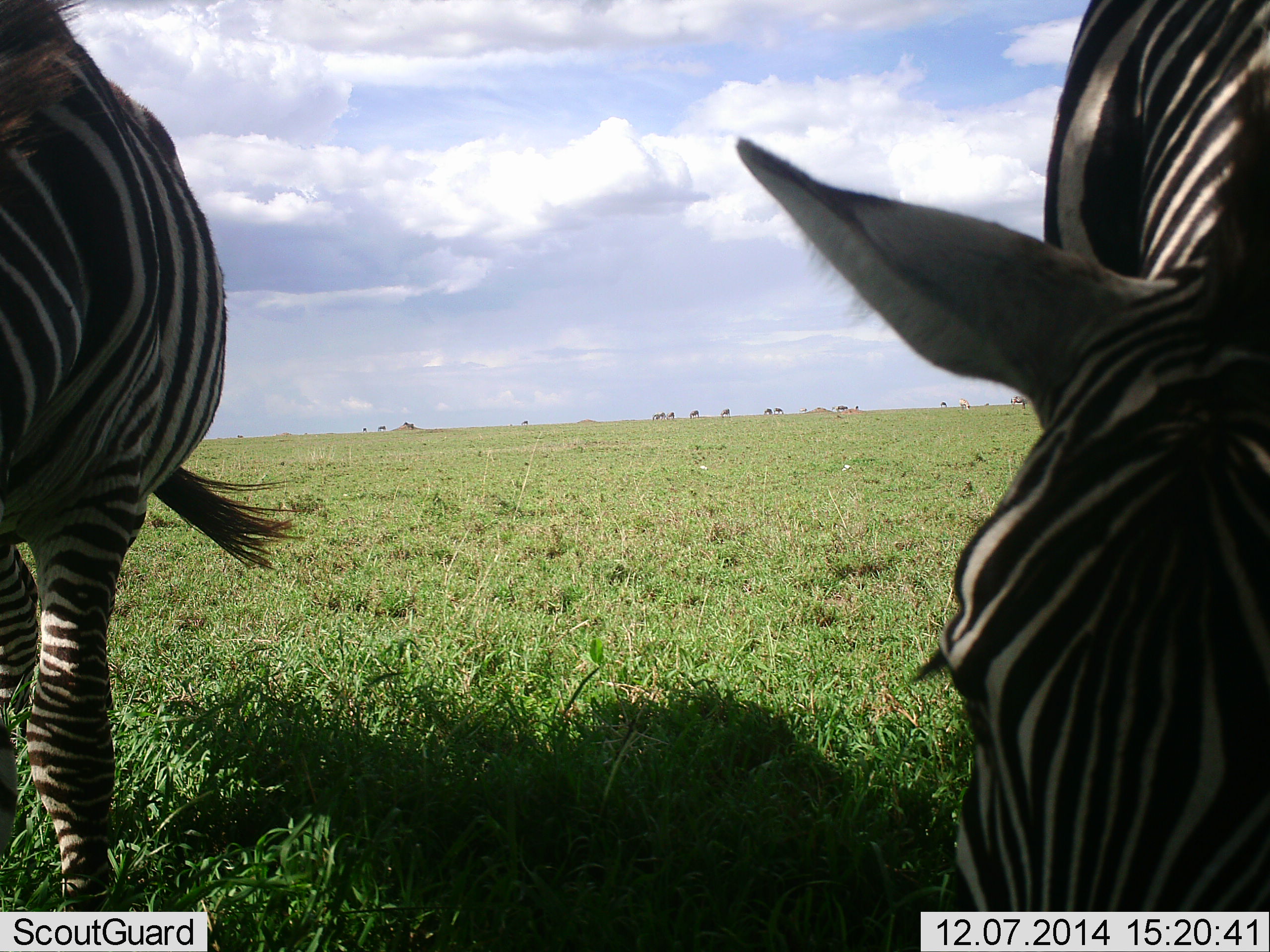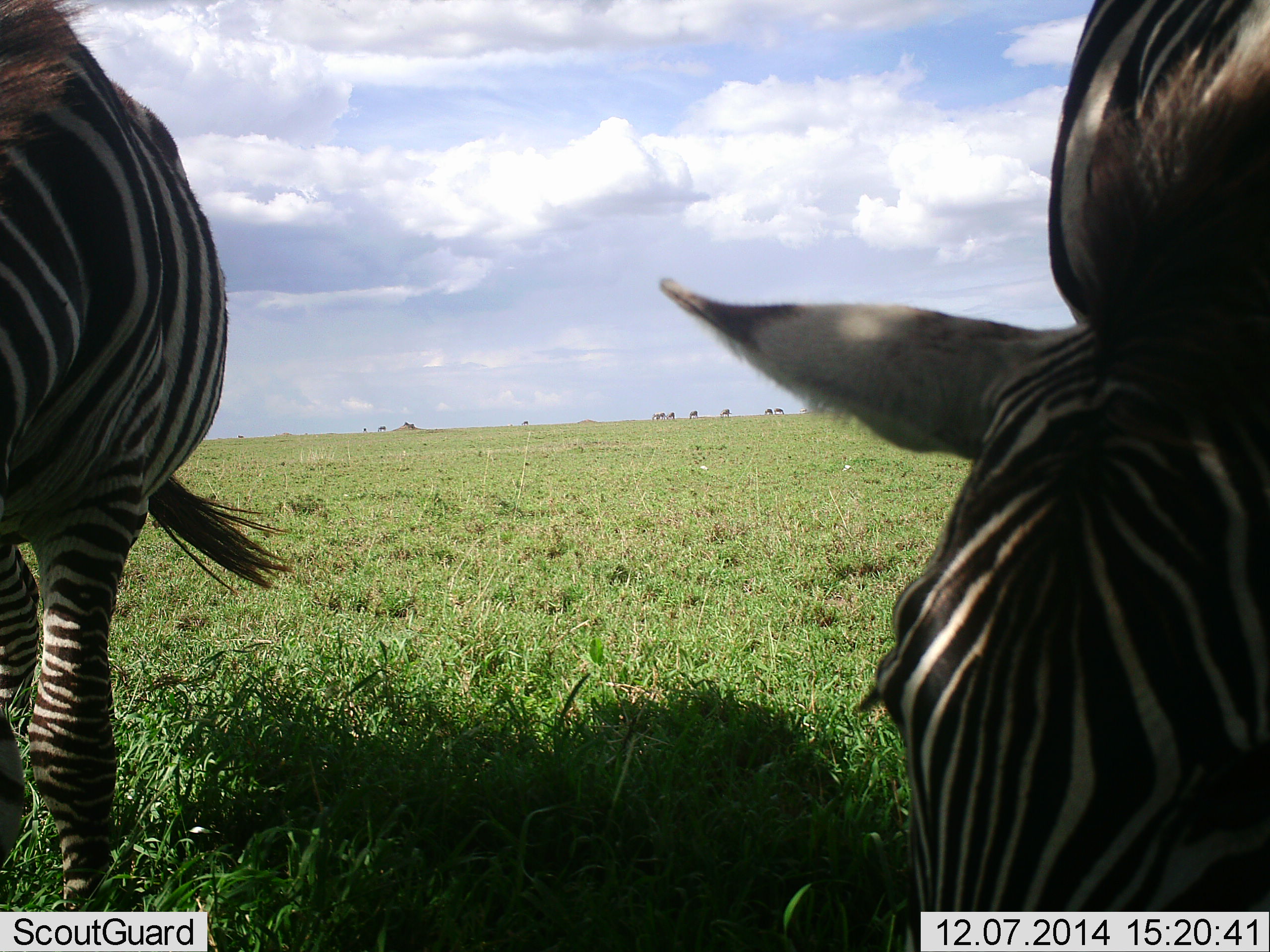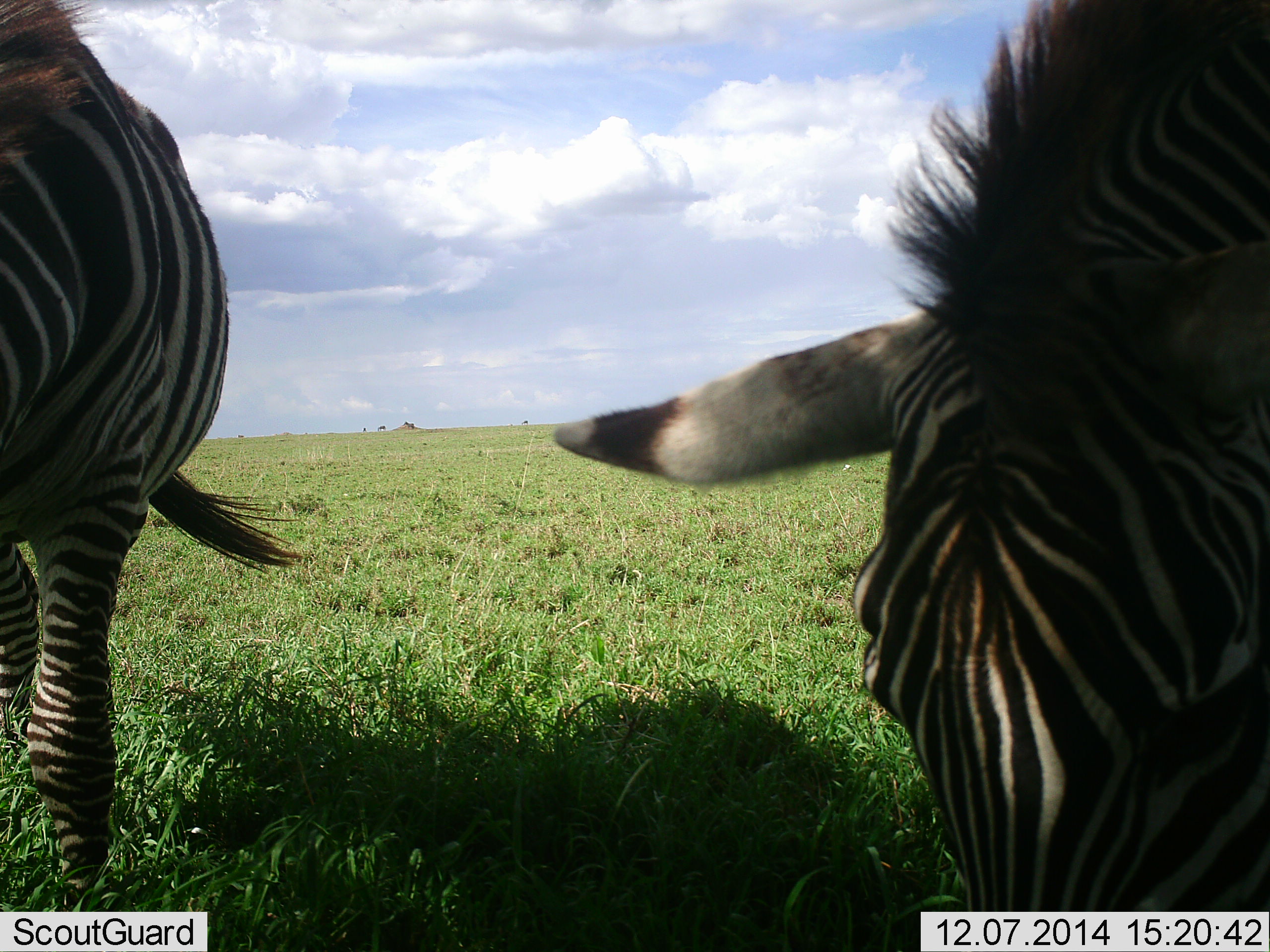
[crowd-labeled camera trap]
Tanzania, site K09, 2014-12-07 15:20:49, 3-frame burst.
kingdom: Animalia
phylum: Chordata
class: Mammalia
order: Perissodactyla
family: Equidae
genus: Equus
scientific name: Equus quagga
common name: plains zebra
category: zebra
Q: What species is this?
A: Zebra (plains zebra) (Equus quagga).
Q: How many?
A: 2.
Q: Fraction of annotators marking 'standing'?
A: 30%.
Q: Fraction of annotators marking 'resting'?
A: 0%.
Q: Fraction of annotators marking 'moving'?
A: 10%.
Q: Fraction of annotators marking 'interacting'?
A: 0%.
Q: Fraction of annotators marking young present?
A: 0%.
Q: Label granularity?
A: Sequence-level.